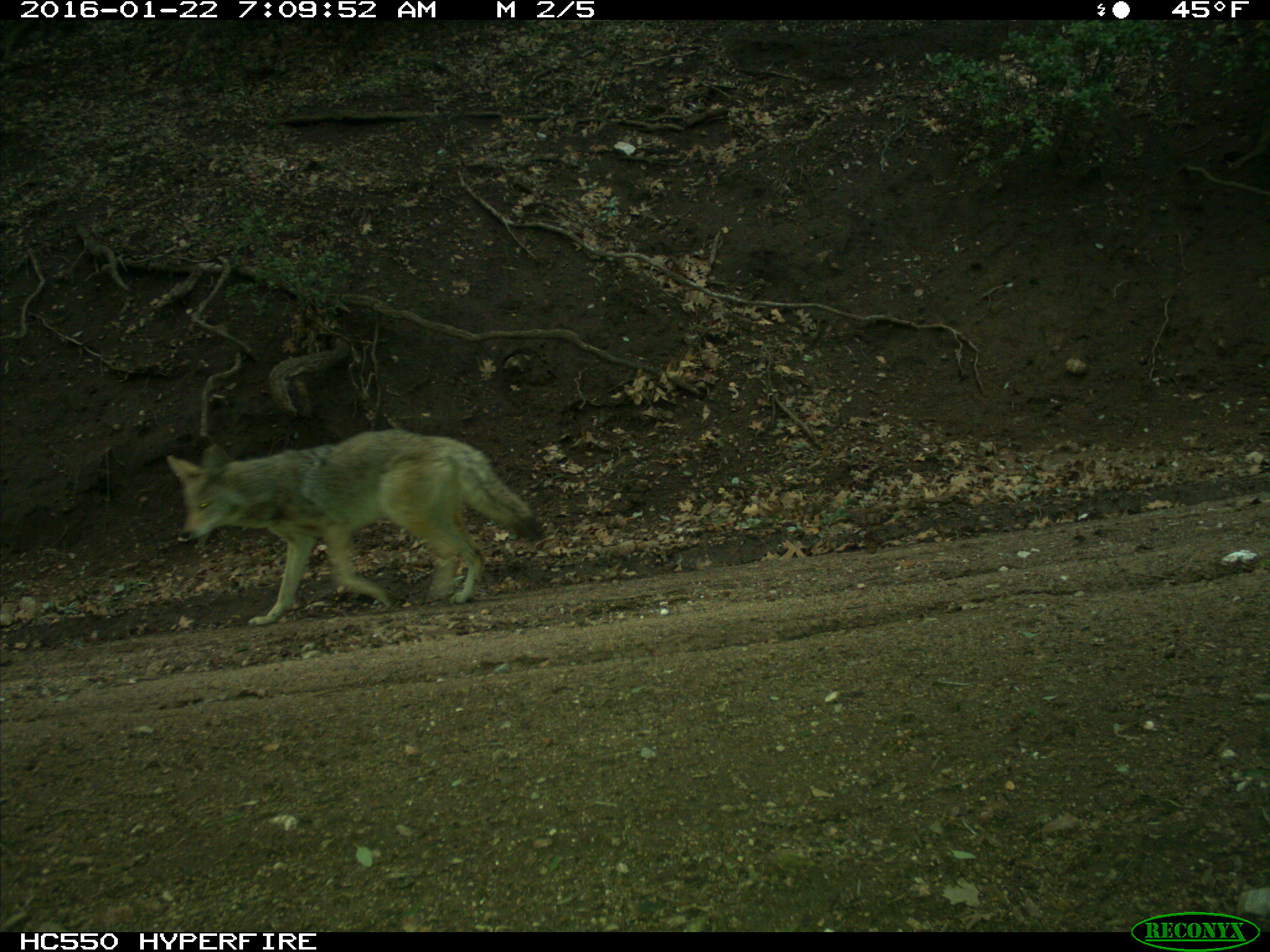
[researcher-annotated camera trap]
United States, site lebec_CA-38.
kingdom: Animalia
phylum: Chordata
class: Mammalia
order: Carnivora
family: Canidae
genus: Canis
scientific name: Canis latrans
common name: coyote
Canis latrans (coyote).